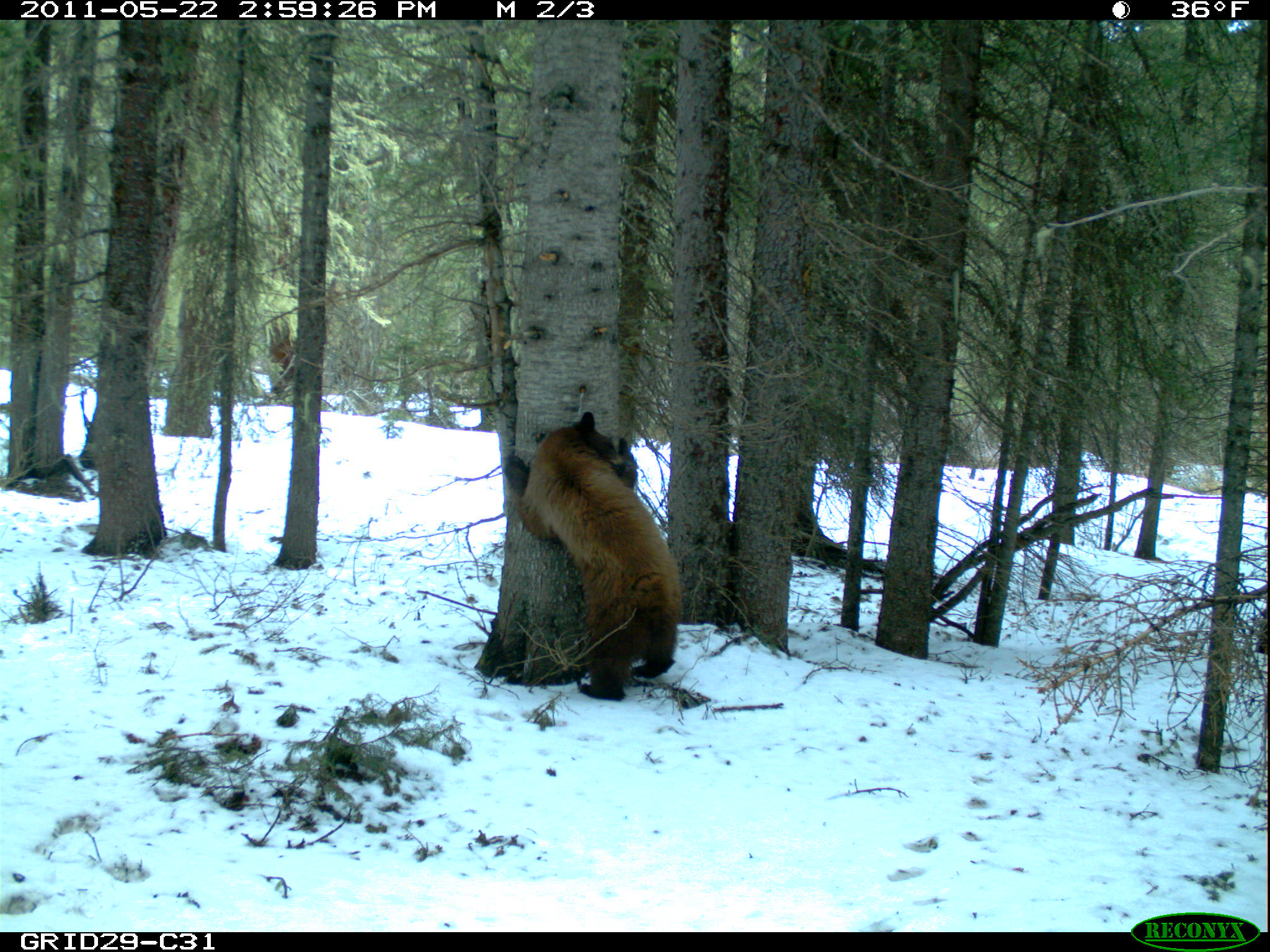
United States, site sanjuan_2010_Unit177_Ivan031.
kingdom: Animalia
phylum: Chordata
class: Mammalia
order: Carnivora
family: Ursidae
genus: Ursus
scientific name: Ursus americanus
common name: american black bear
Ursus americanus (american black bear).